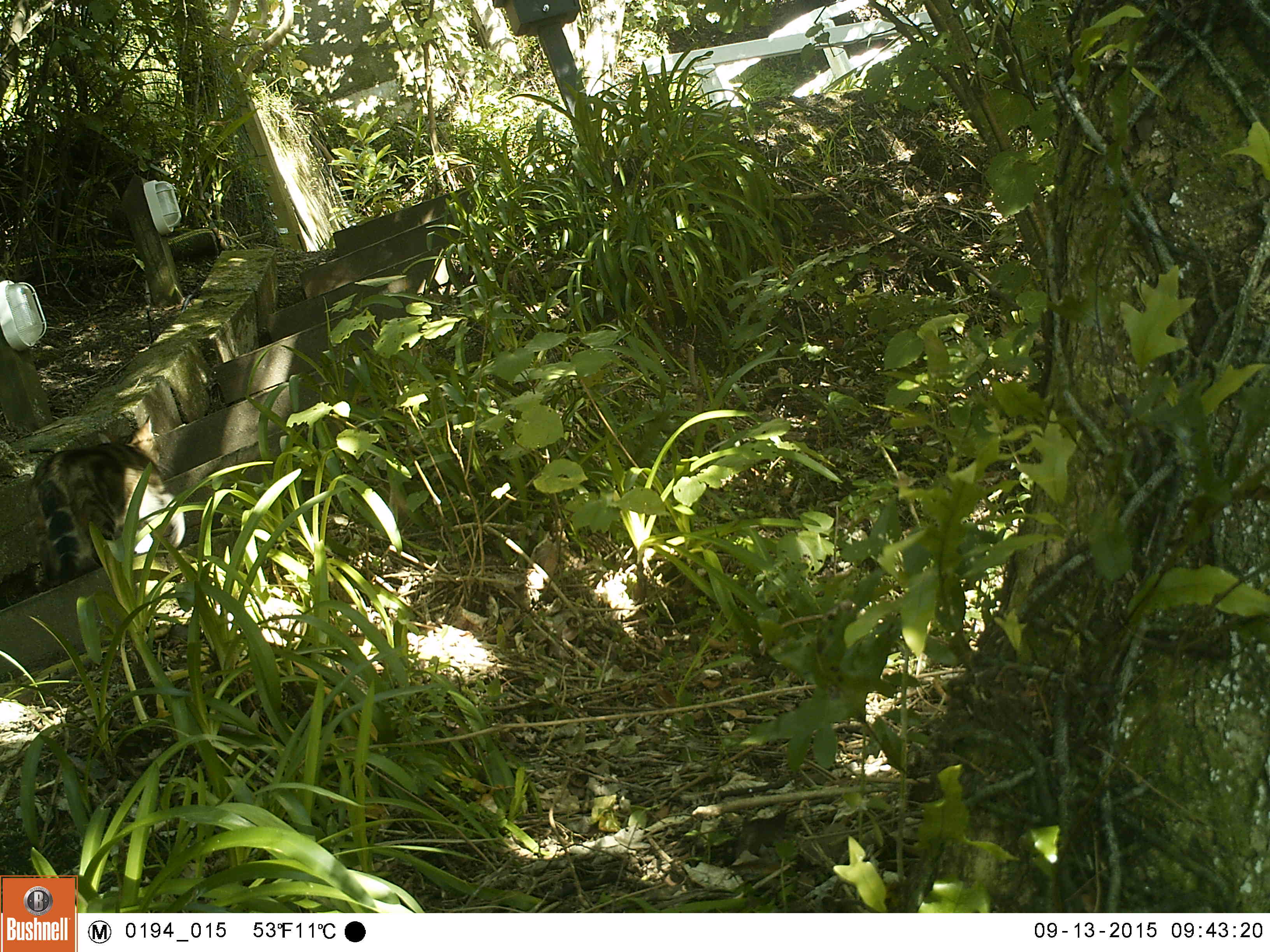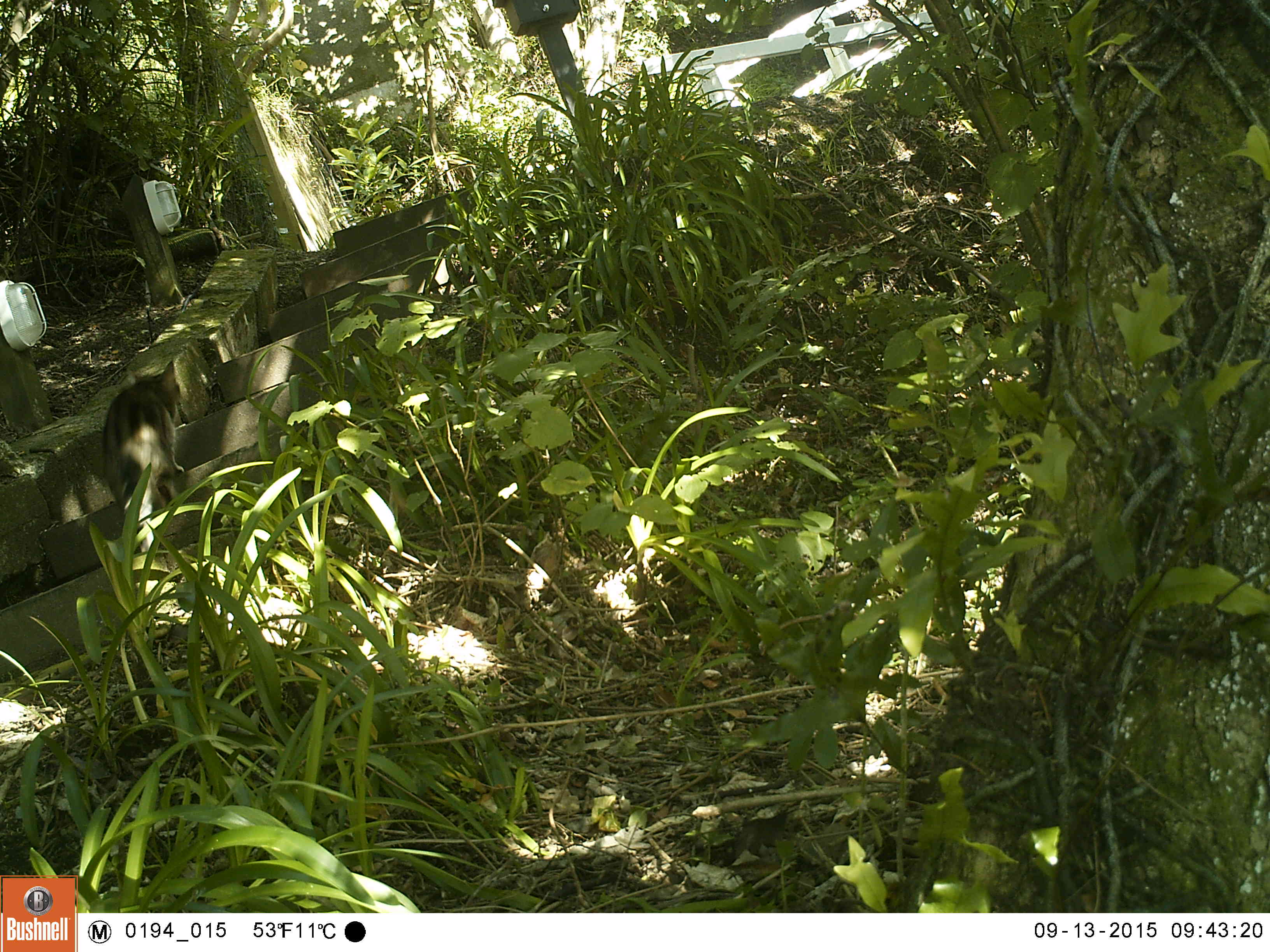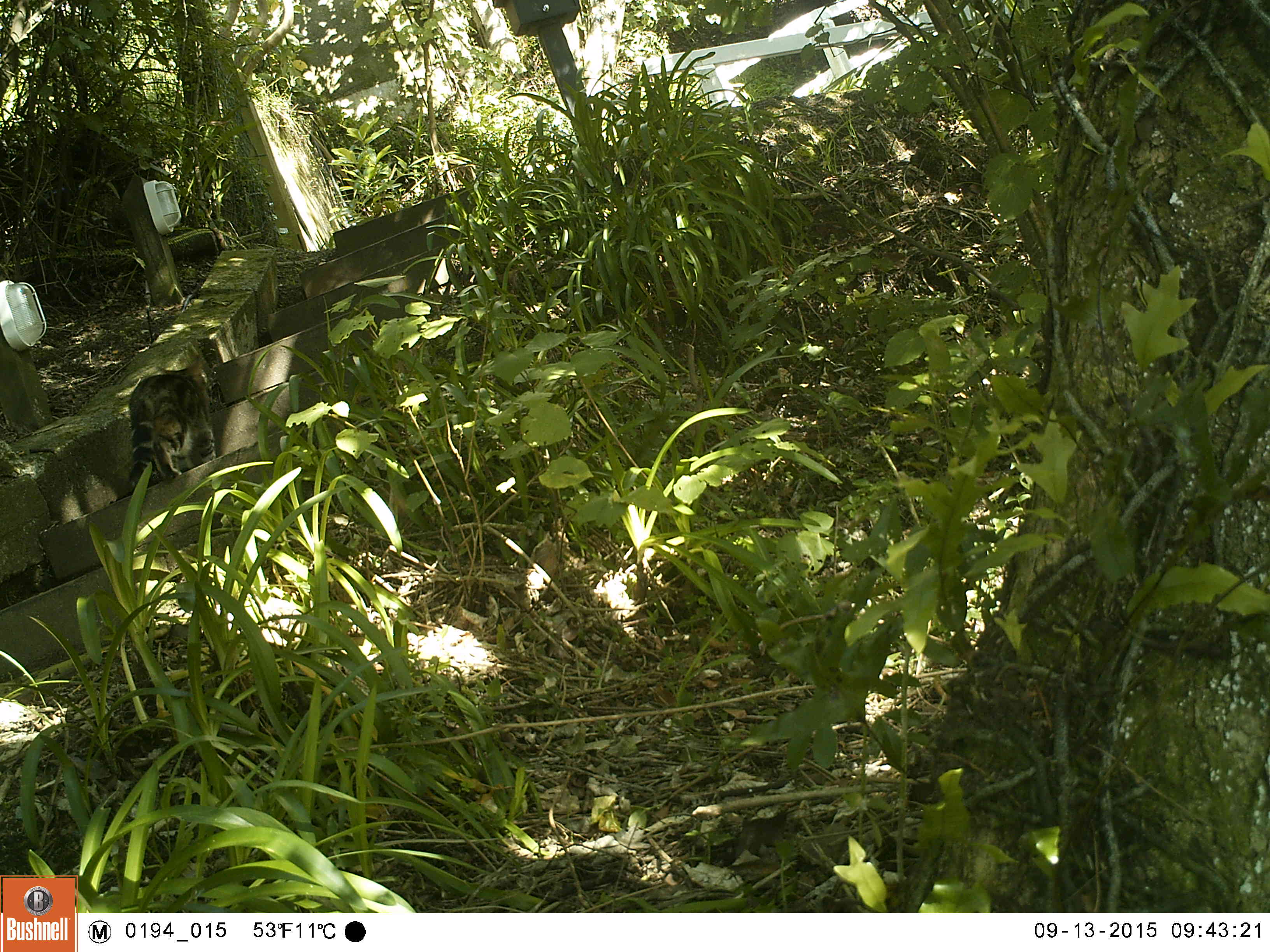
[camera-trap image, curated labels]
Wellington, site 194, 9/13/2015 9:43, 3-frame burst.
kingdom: Animalia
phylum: Chordata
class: Mammalia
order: Carnivora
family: Felidae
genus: Felis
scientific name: Felis catus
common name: cat